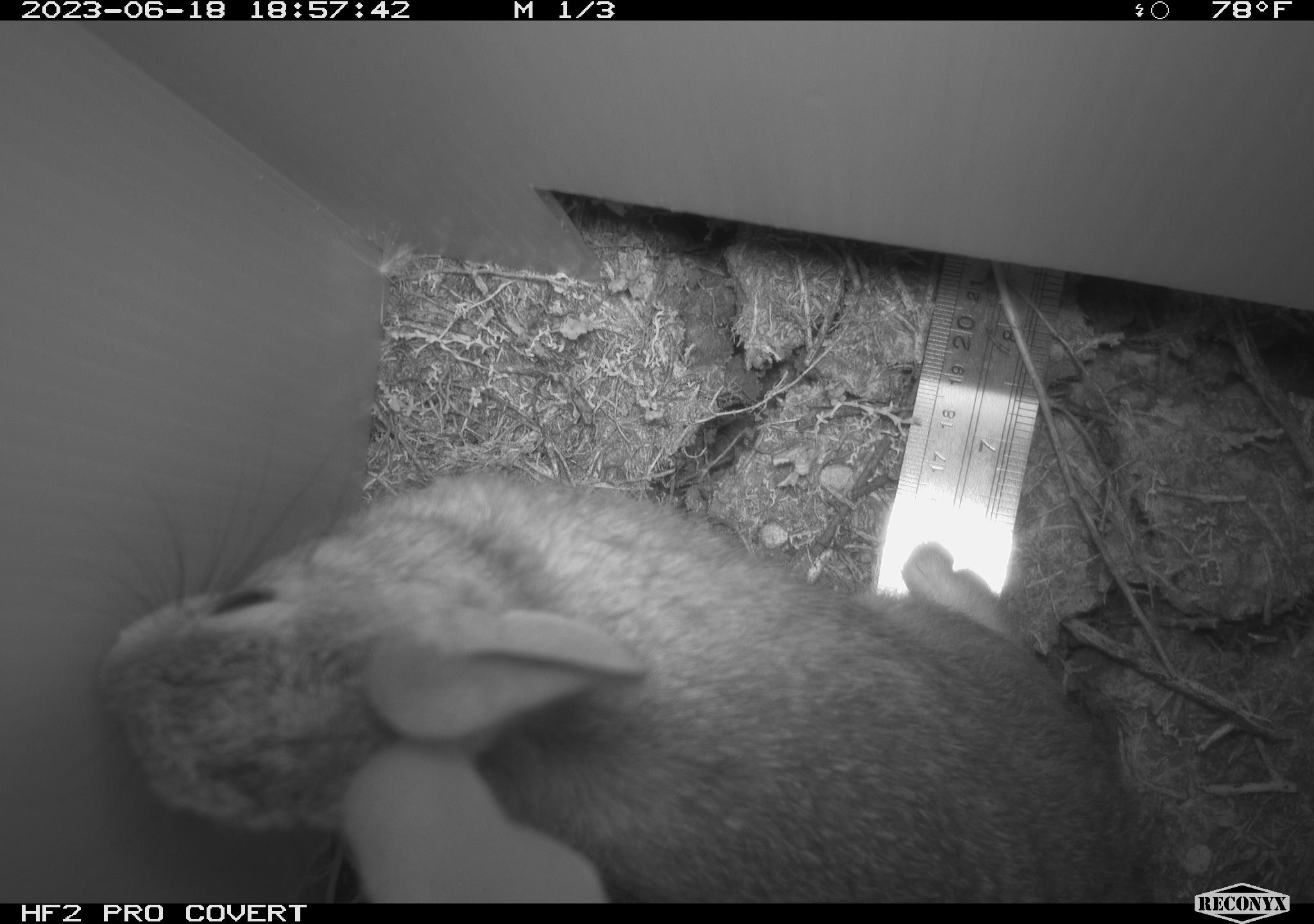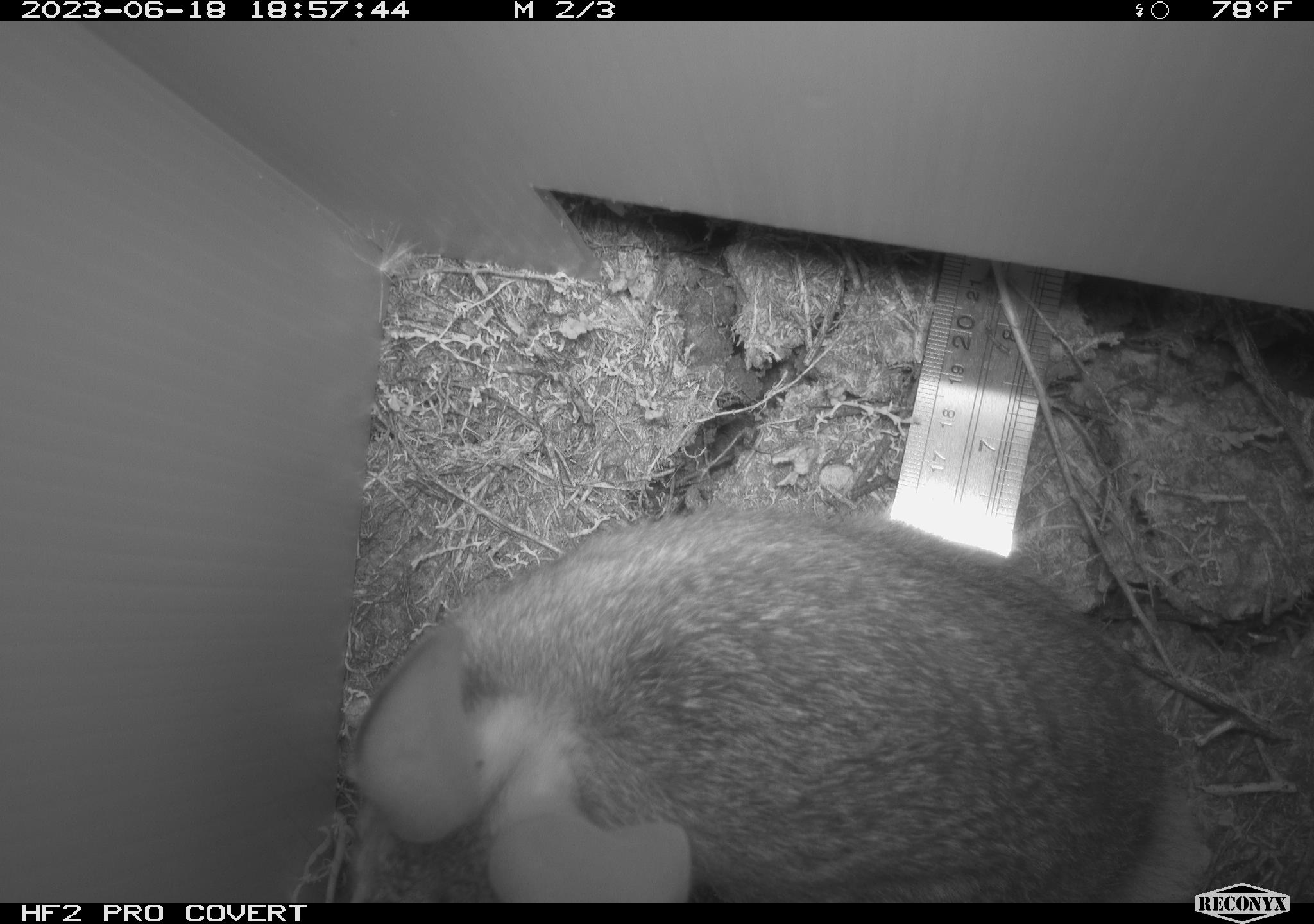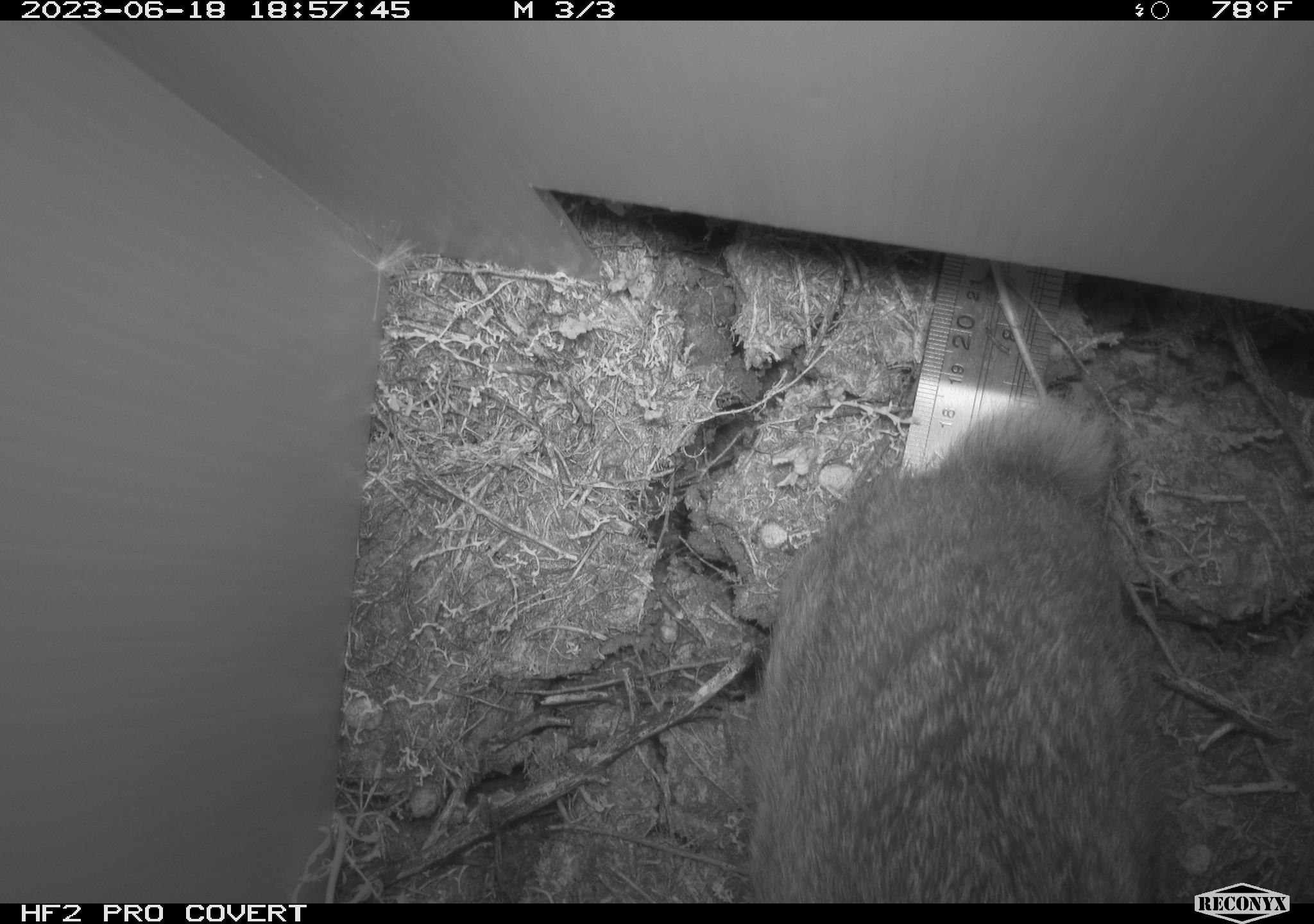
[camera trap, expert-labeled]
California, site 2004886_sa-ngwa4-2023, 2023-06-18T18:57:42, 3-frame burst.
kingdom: Animalia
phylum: Chordata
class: Mammalia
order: Lagomorpha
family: Leporidae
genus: Sylvilagus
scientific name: Sylvilagus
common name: cottontail rabbits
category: sylvilagus species